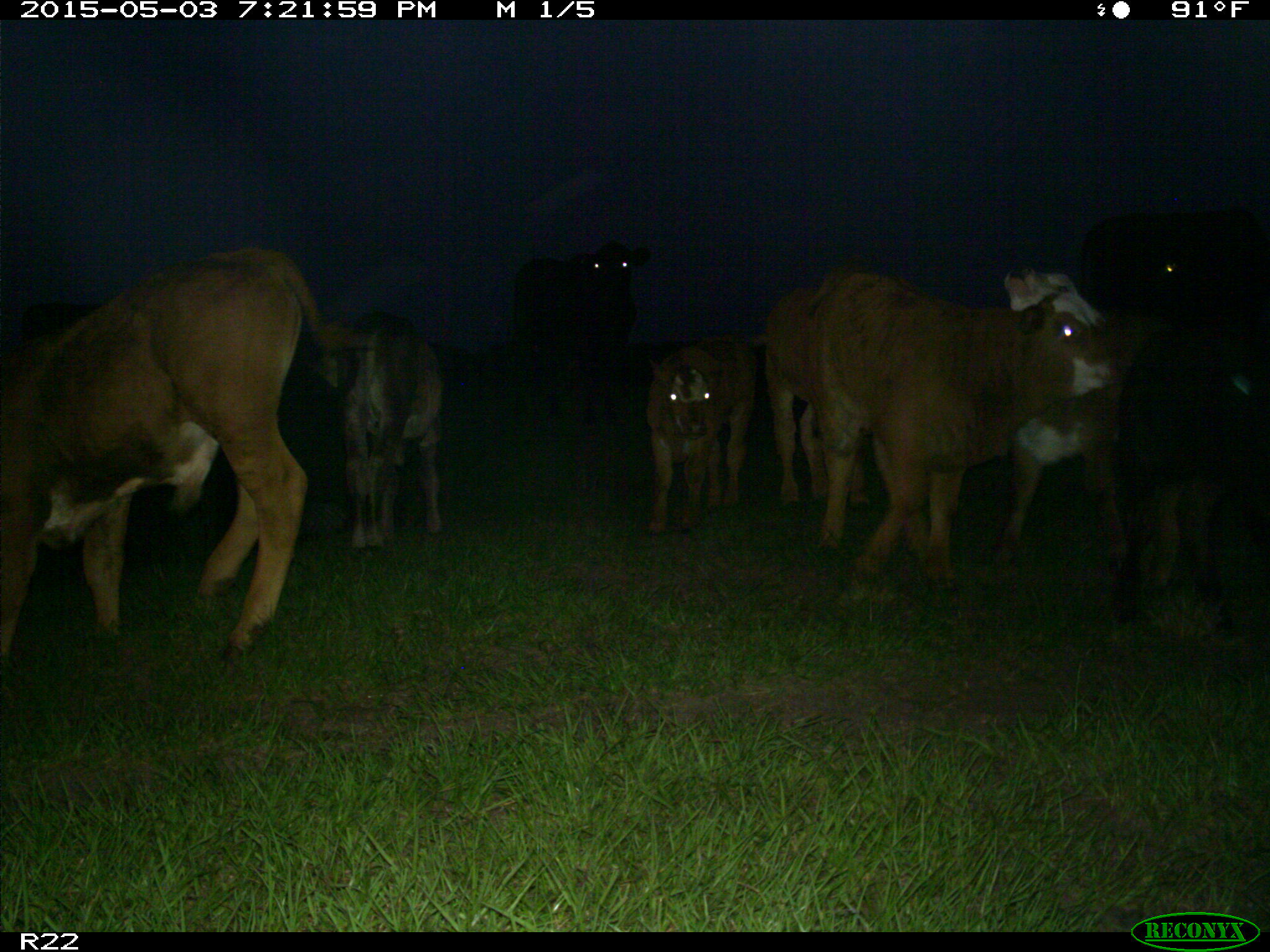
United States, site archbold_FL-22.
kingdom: Animalia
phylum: Chordata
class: Mammalia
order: Artiodactyla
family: Bovidae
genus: Bos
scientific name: Bos taurus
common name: domestic cow